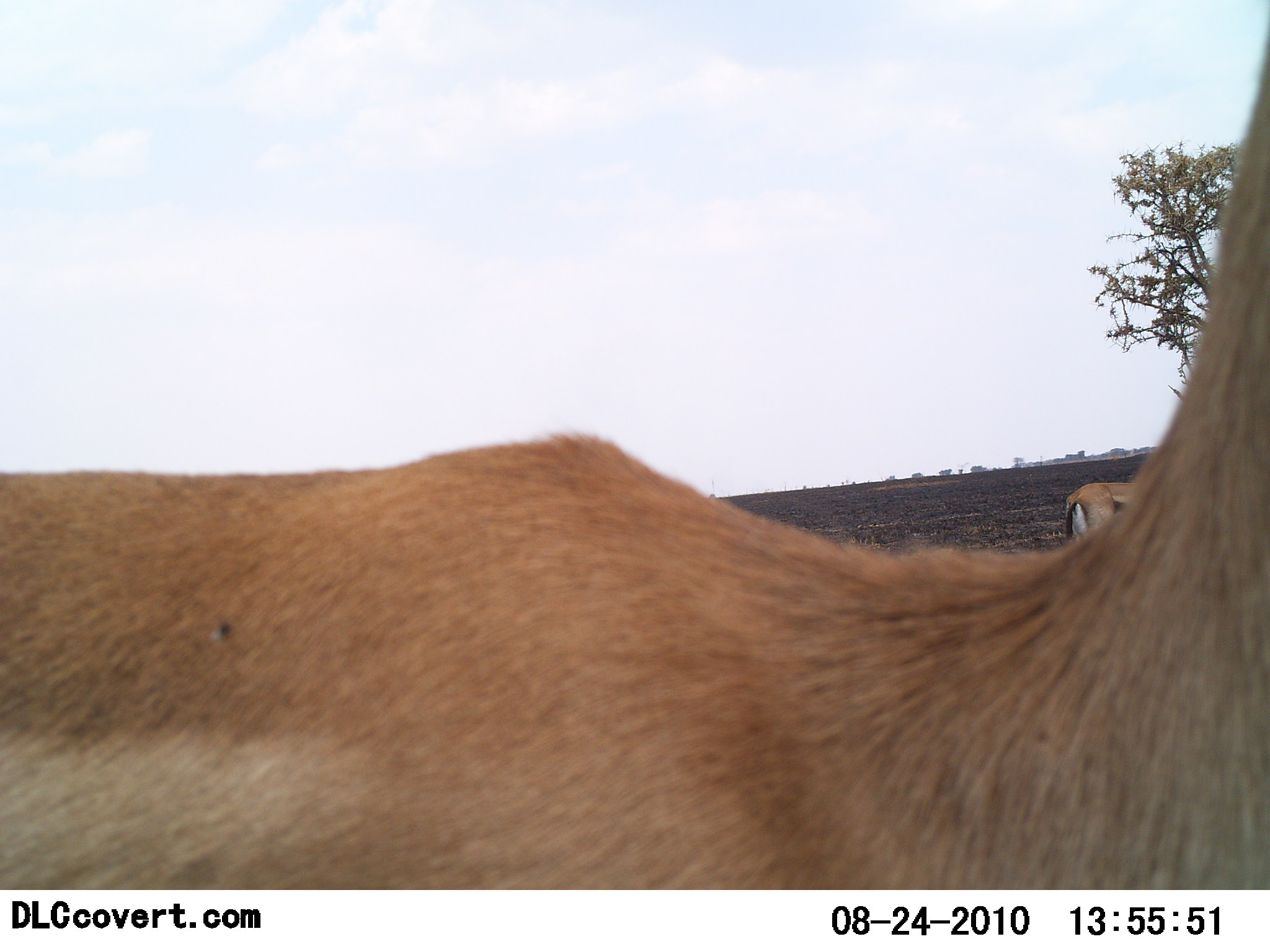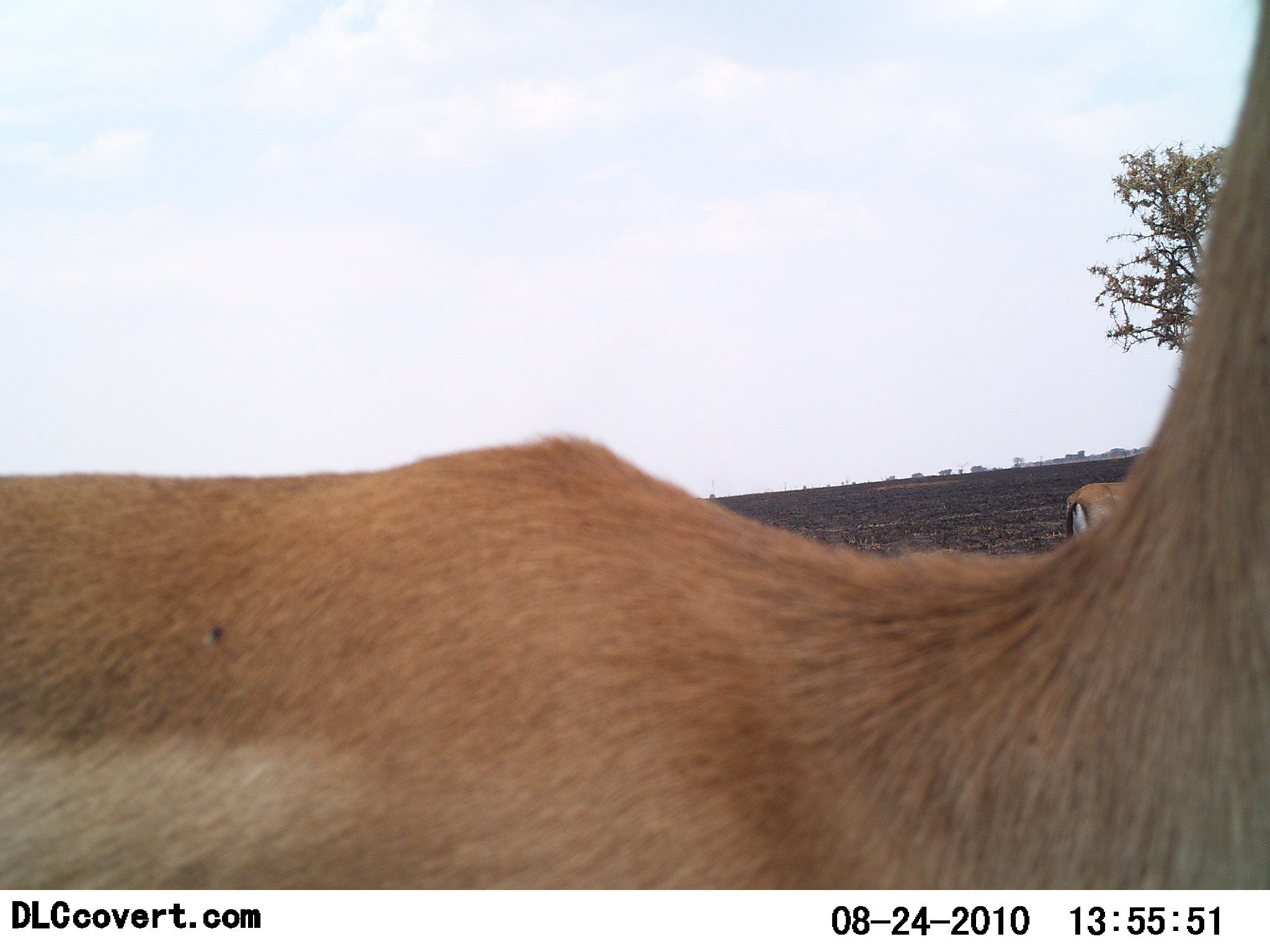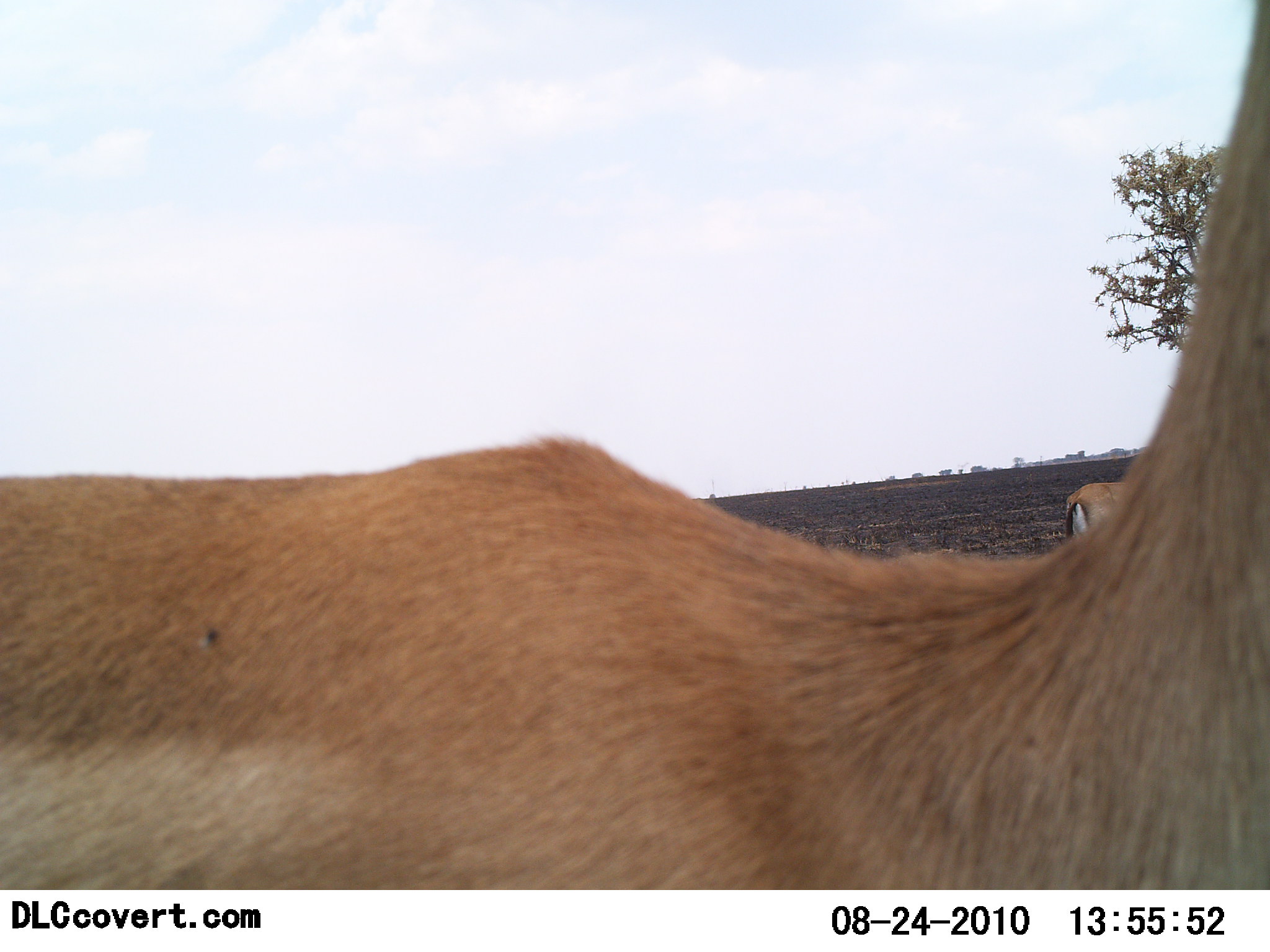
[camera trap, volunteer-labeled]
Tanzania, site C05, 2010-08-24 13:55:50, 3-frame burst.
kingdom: Animalia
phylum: Chordata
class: Mammalia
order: Artiodactyla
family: Bovidae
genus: Eudorcas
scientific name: Eudorcas thomsonii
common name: thomson's gazelle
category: gazellethomsons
Gazellethomsons (thomson's gazelle) (Eudorcas thomsonii), count 2. Behavior (volunteer vote fractions): standing 100%, resting 0%, moving 15%, interacting 0%. Young present (vote fraction): 0%. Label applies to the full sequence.